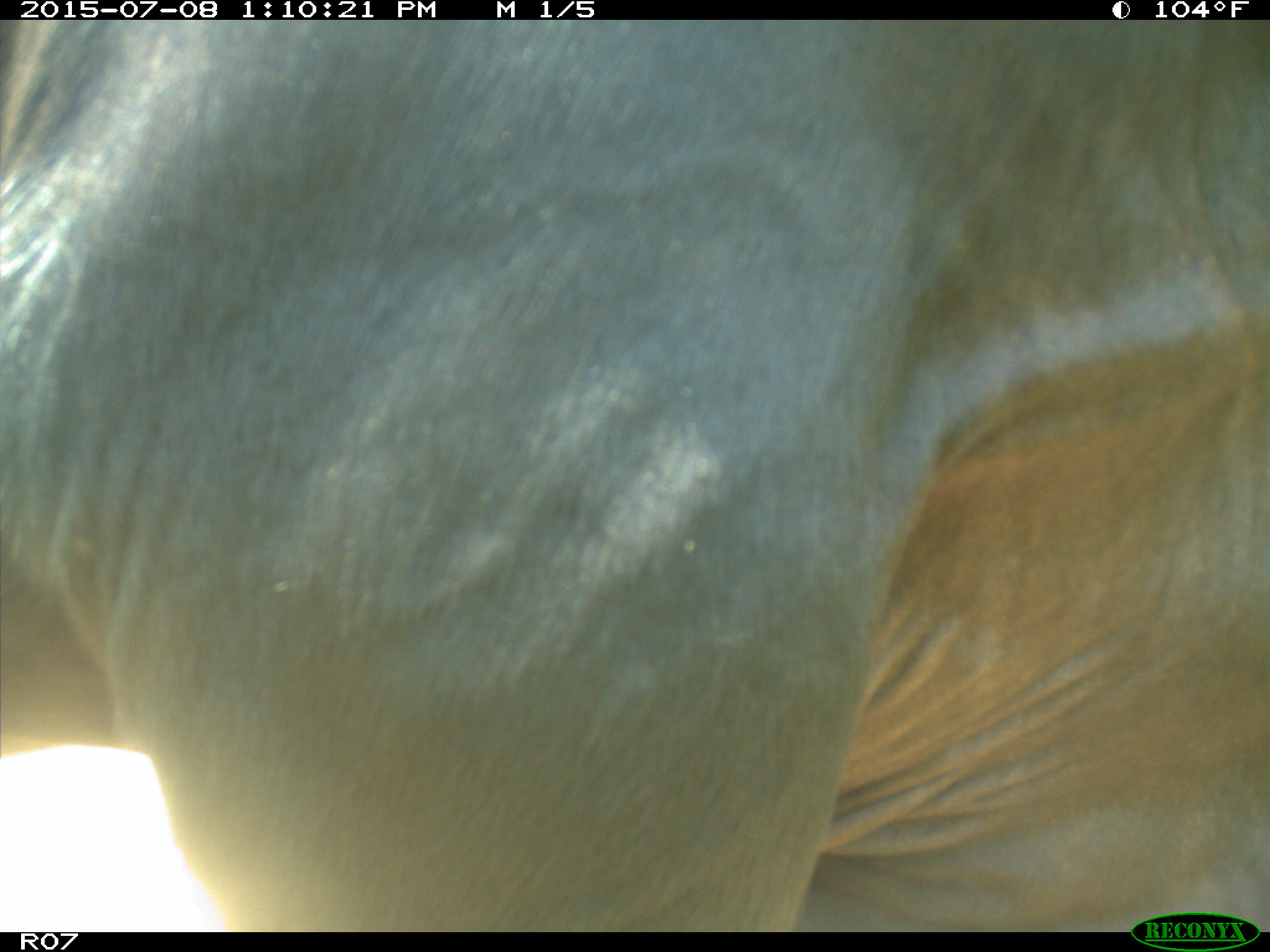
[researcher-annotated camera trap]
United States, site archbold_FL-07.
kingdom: Animalia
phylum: Chordata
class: Mammalia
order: Artiodactyla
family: Bovidae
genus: Bos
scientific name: Bos taurus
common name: domestic cow